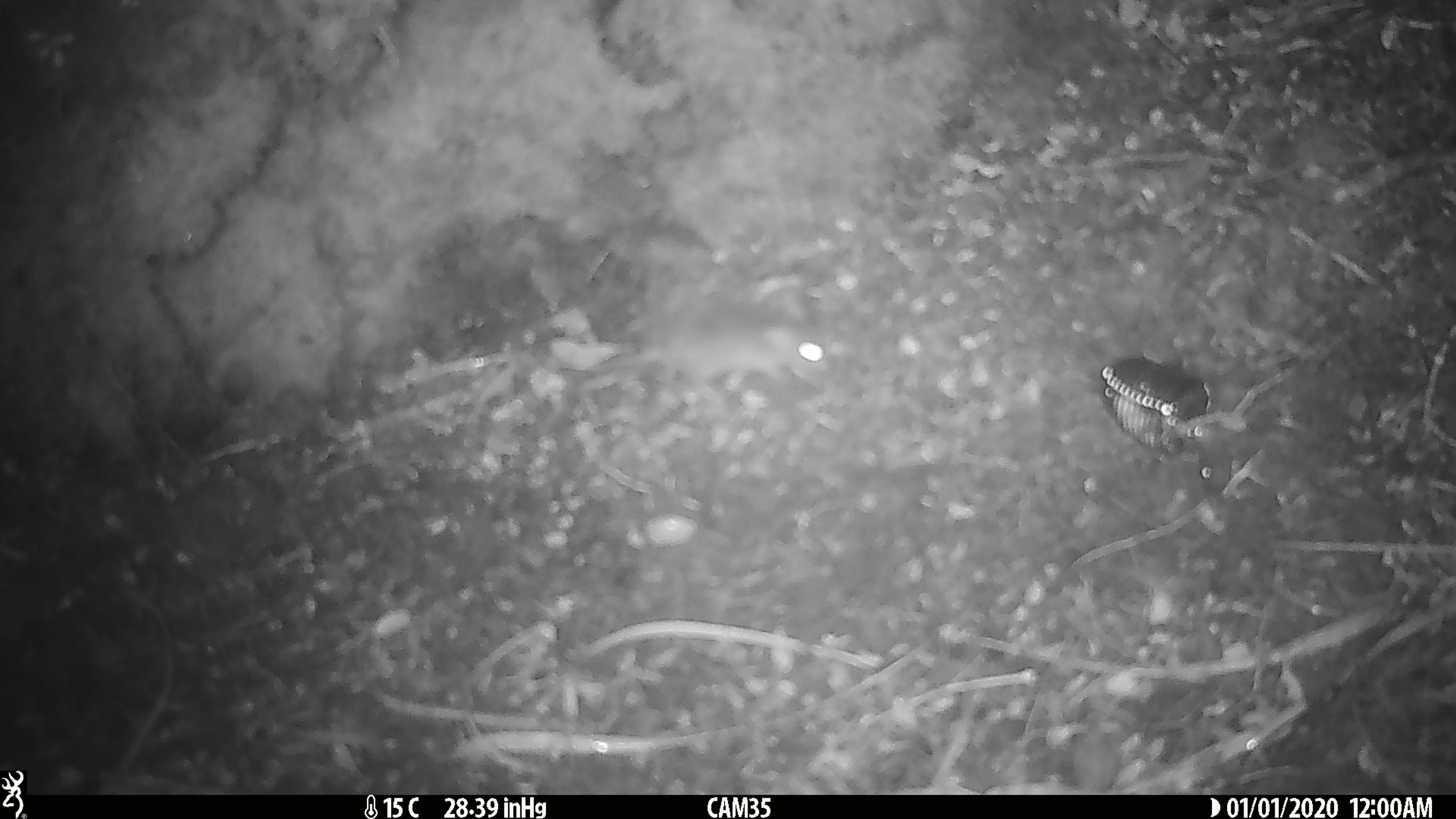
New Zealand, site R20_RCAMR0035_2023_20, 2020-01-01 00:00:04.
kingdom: Animalia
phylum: Chordata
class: Mammalia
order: Rodentia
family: Muridae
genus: Mus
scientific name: Mus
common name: mouse